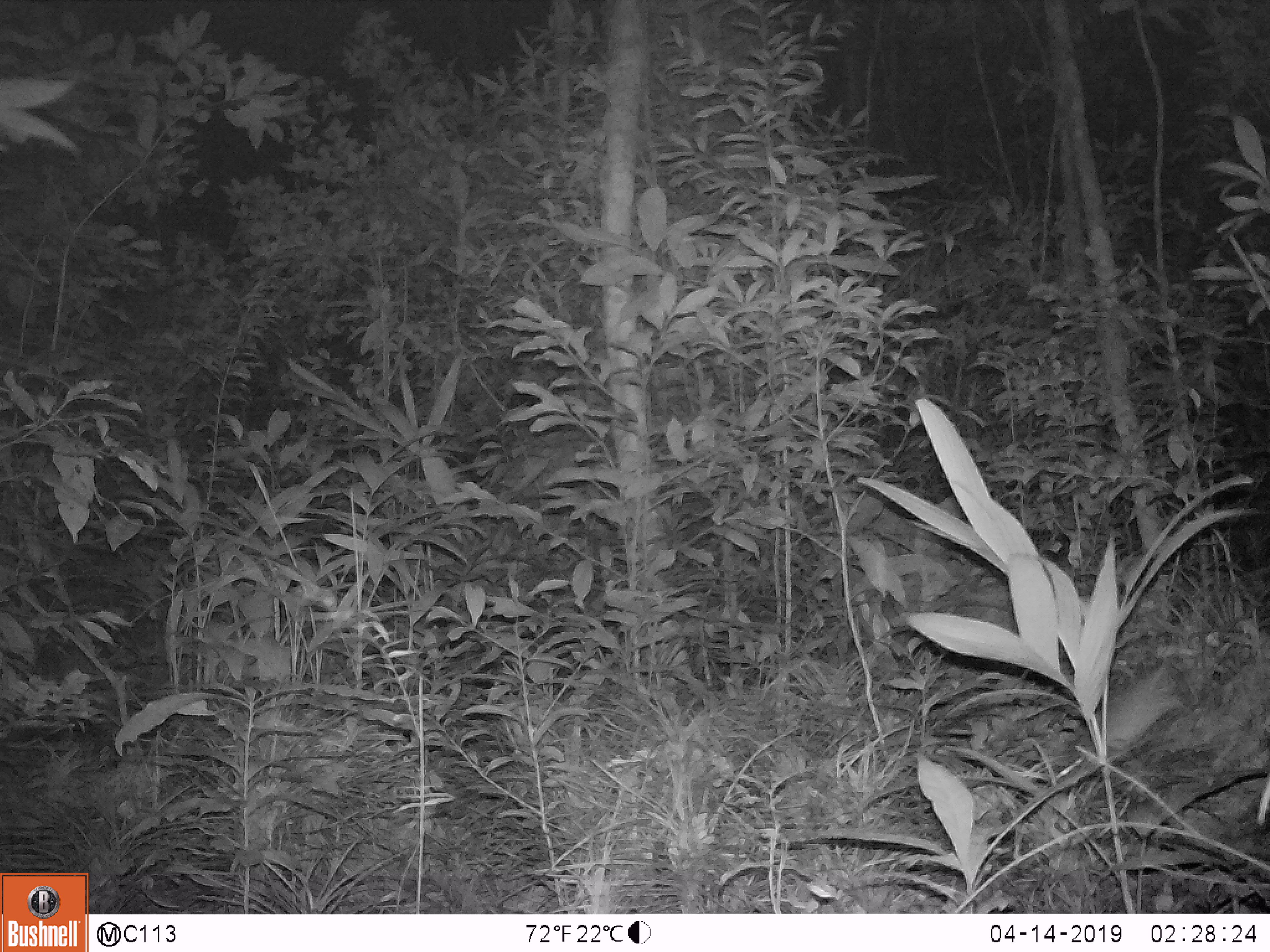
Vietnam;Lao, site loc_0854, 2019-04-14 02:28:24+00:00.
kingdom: Animalia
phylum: Chordata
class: Mammalia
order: Rodentia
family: Muridae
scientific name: Muridae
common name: old-world mice and rats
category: unidentified murid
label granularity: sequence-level